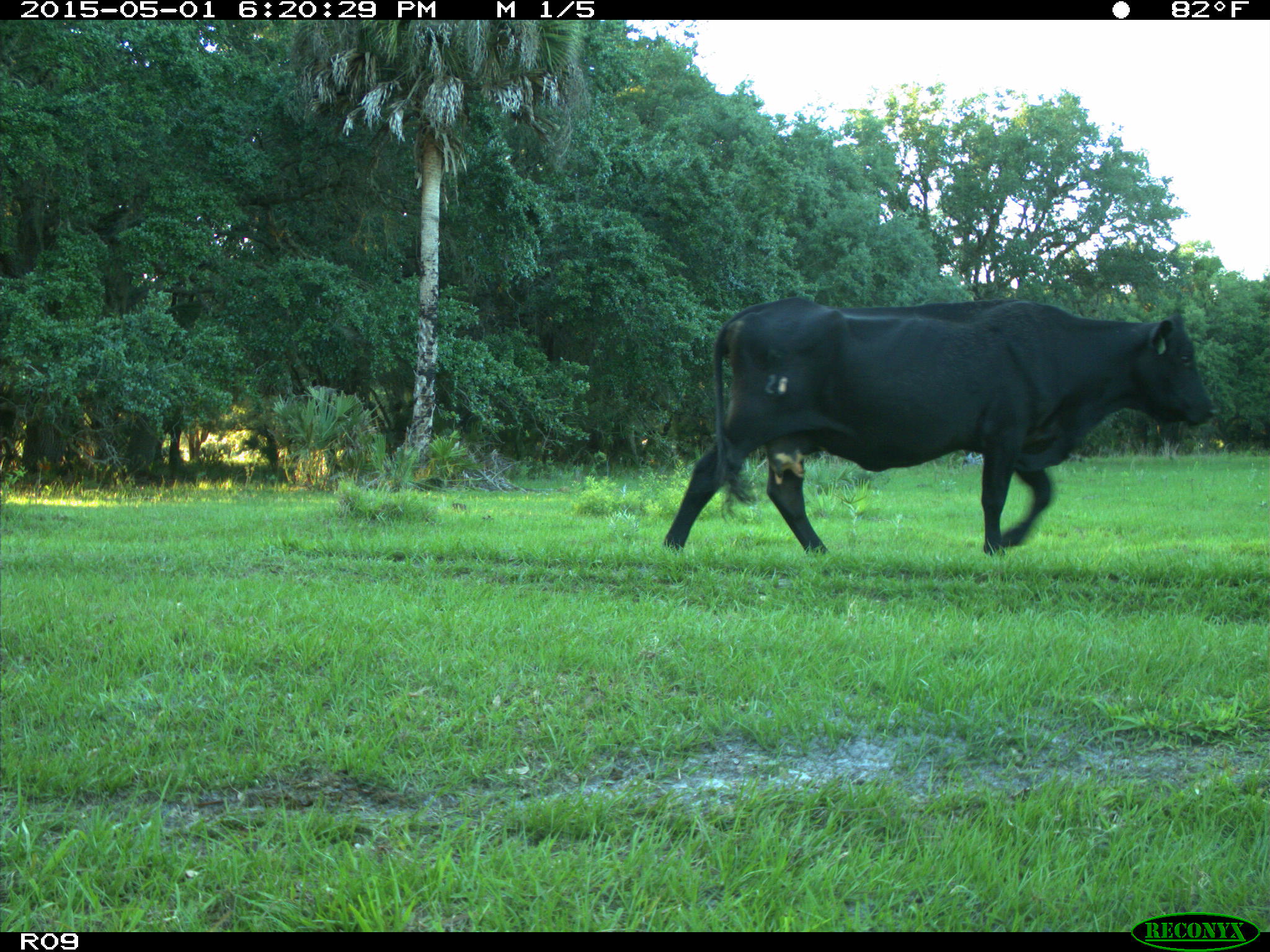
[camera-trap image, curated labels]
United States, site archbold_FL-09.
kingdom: Animalia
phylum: Chordata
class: Mammalia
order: Artiodactyla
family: Bovidae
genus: Bos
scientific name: Bos taurus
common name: domestic cow